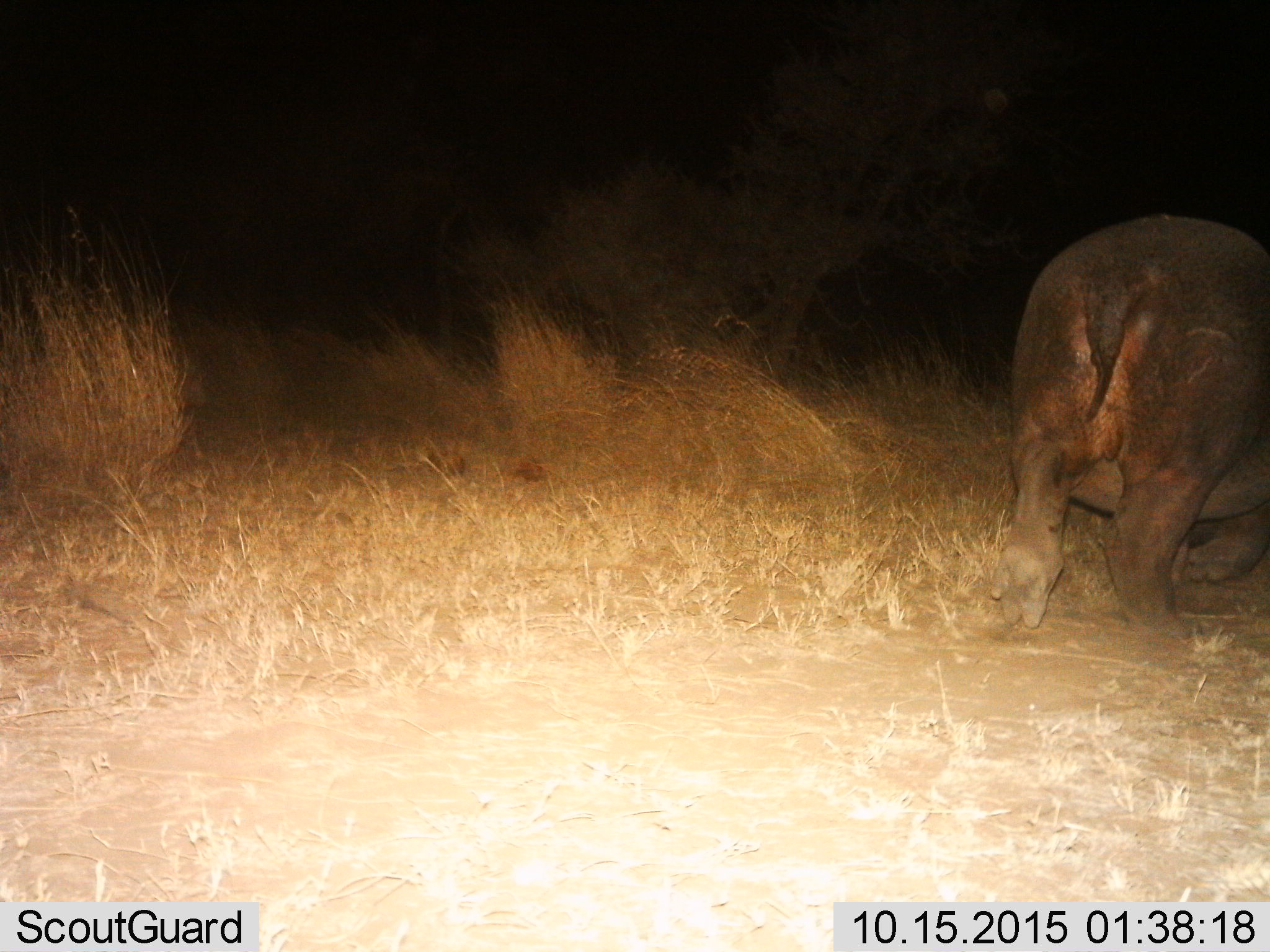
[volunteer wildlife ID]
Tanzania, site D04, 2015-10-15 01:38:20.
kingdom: Animalia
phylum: Chordata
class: Mammalia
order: Artiodactyla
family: Hippopotamidae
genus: Hippopotamus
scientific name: Hippopotamus amphibius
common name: hippopotamus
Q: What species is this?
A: Hippopotamus (Hippopotamus amphibius).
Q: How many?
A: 1.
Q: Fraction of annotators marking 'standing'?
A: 20%.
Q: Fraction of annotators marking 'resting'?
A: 7%.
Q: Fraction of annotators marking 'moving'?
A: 73%.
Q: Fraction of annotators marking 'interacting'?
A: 0%.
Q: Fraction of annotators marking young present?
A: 7%.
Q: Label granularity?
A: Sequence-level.